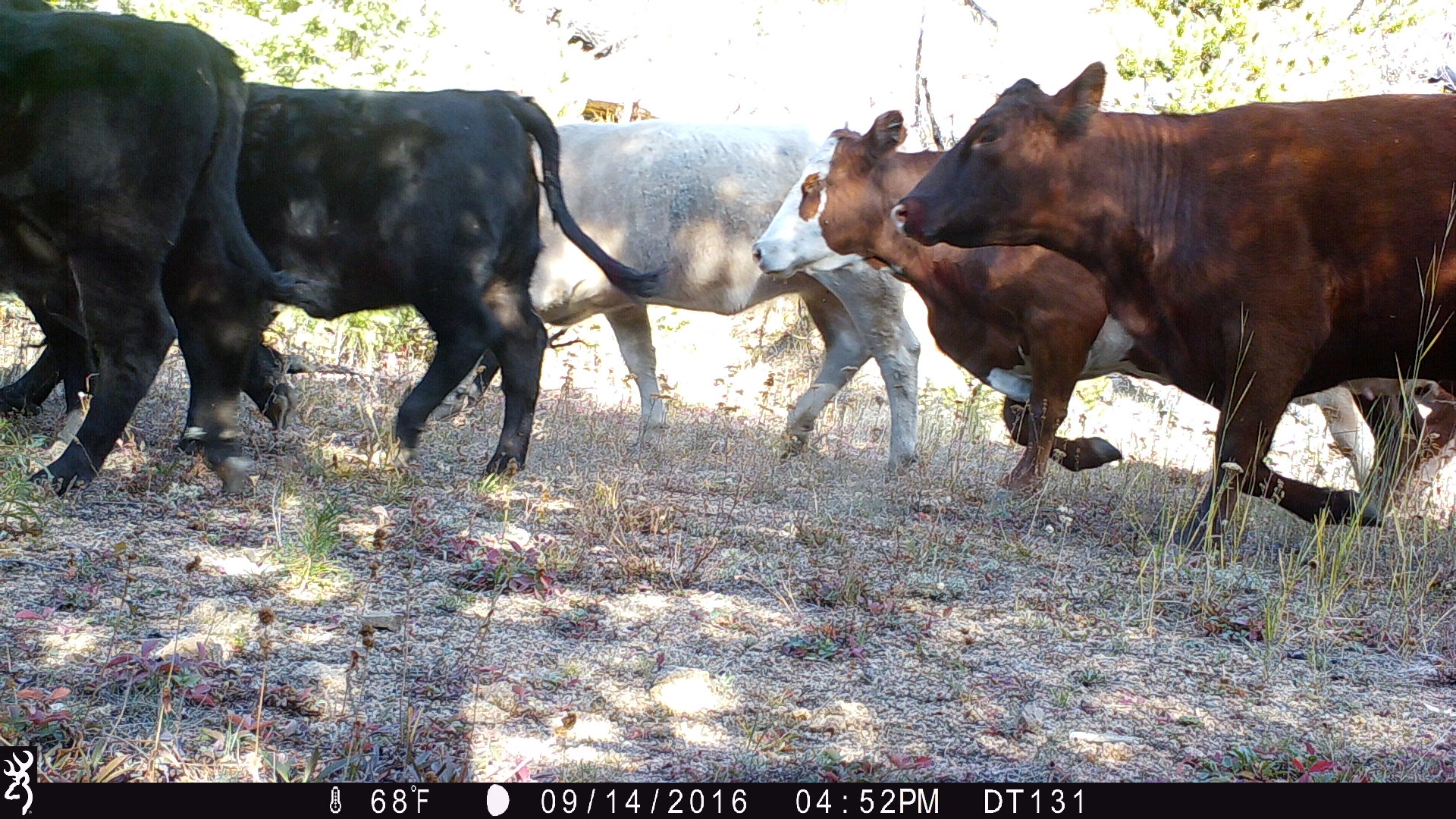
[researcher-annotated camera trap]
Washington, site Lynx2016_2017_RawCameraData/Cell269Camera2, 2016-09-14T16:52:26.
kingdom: Animalia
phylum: Chordata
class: Mammalia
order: Artiodactyla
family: Bovidae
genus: Bos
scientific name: Bos taurus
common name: domestic cattle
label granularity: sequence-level